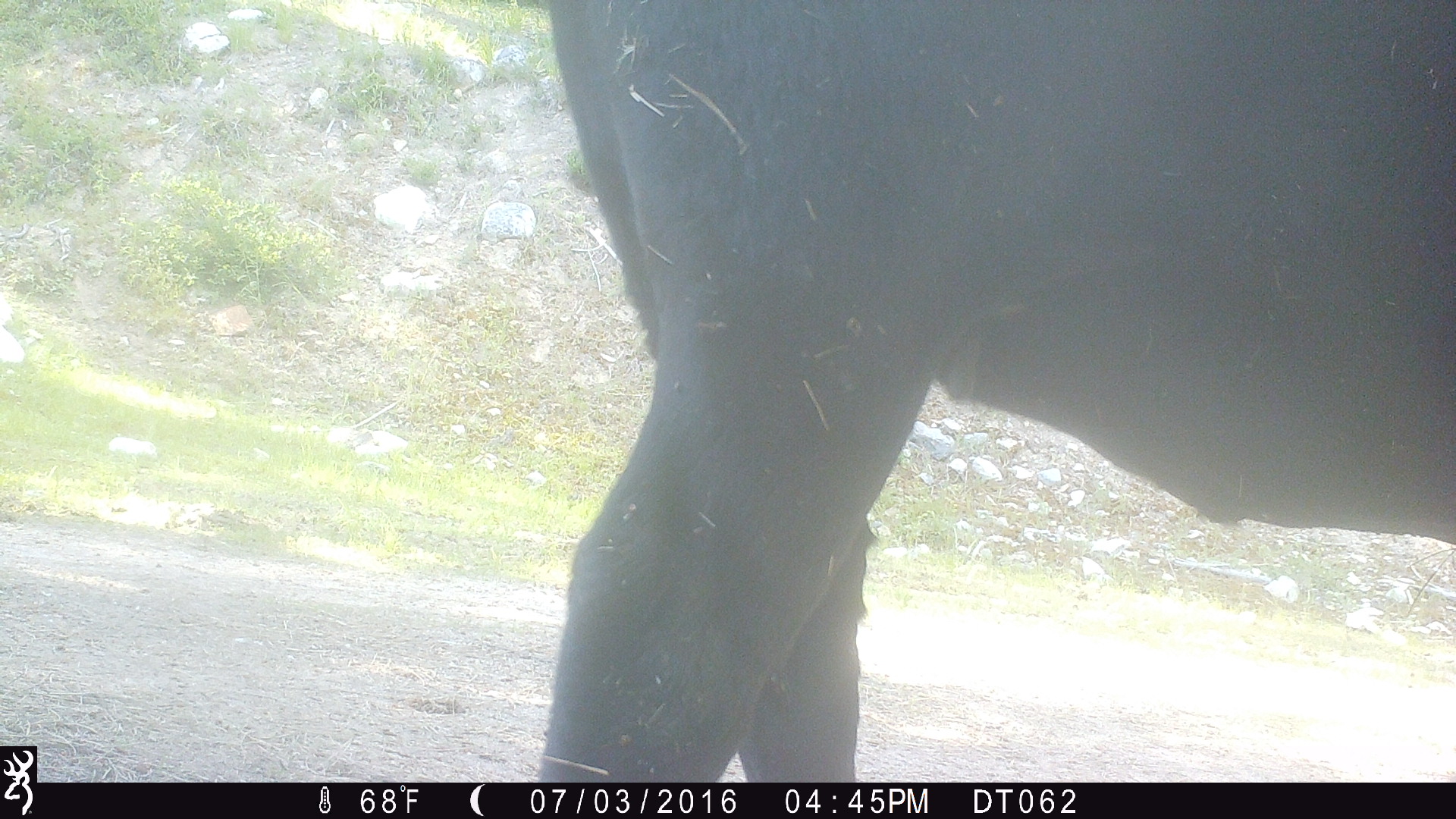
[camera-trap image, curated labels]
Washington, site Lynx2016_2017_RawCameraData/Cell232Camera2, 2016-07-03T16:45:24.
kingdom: Animalia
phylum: Chordata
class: Mammalia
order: Artiodactyla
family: Bovidae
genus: Bos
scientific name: Bos taurus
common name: domestic cattle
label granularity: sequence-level